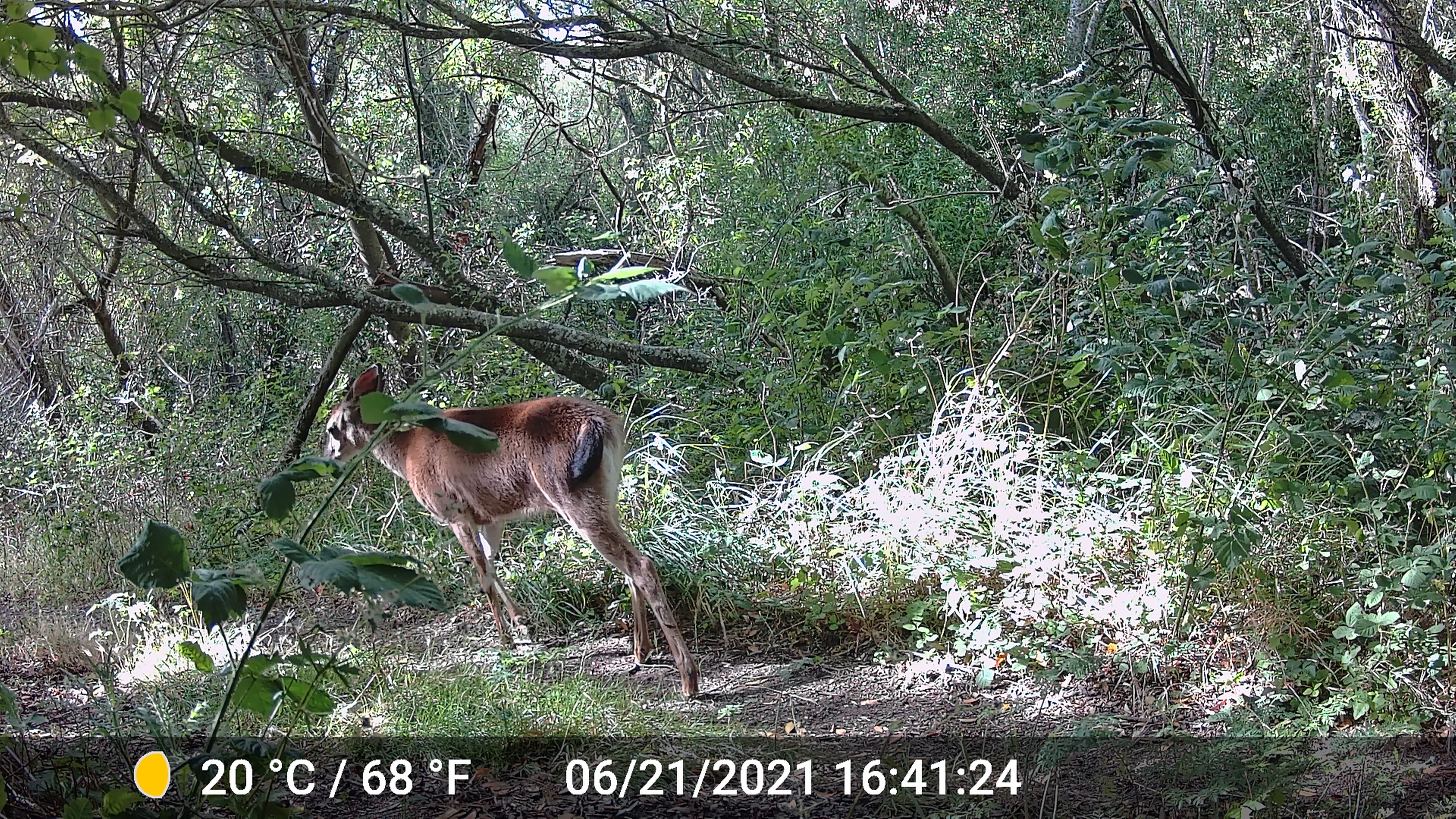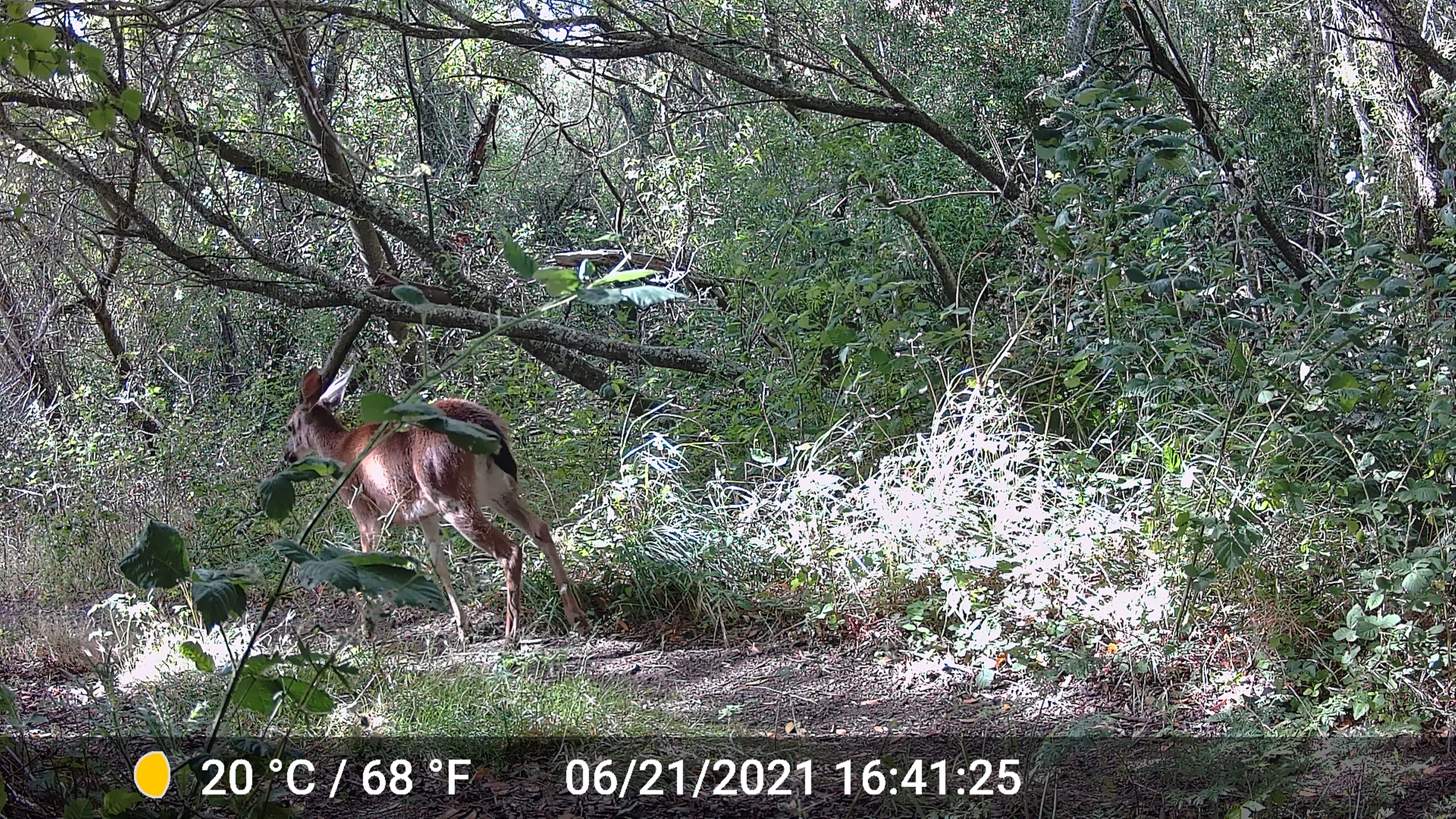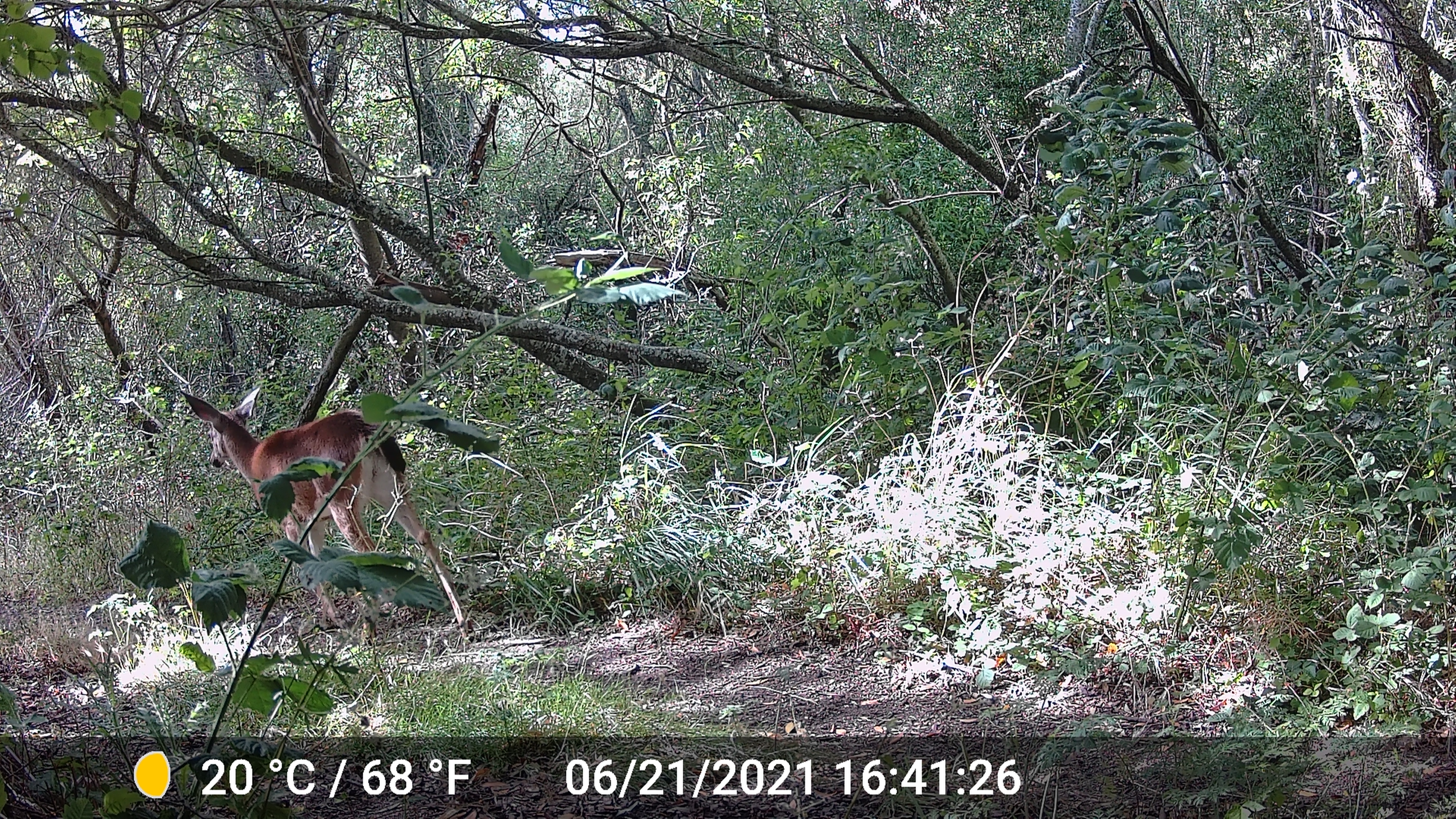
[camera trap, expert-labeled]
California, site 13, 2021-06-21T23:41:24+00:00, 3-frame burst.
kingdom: Animalia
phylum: Chordata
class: Mammalia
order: Artiodactyla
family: Cervidae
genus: Odocoileus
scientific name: Odocoileus hemionus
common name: mule deer